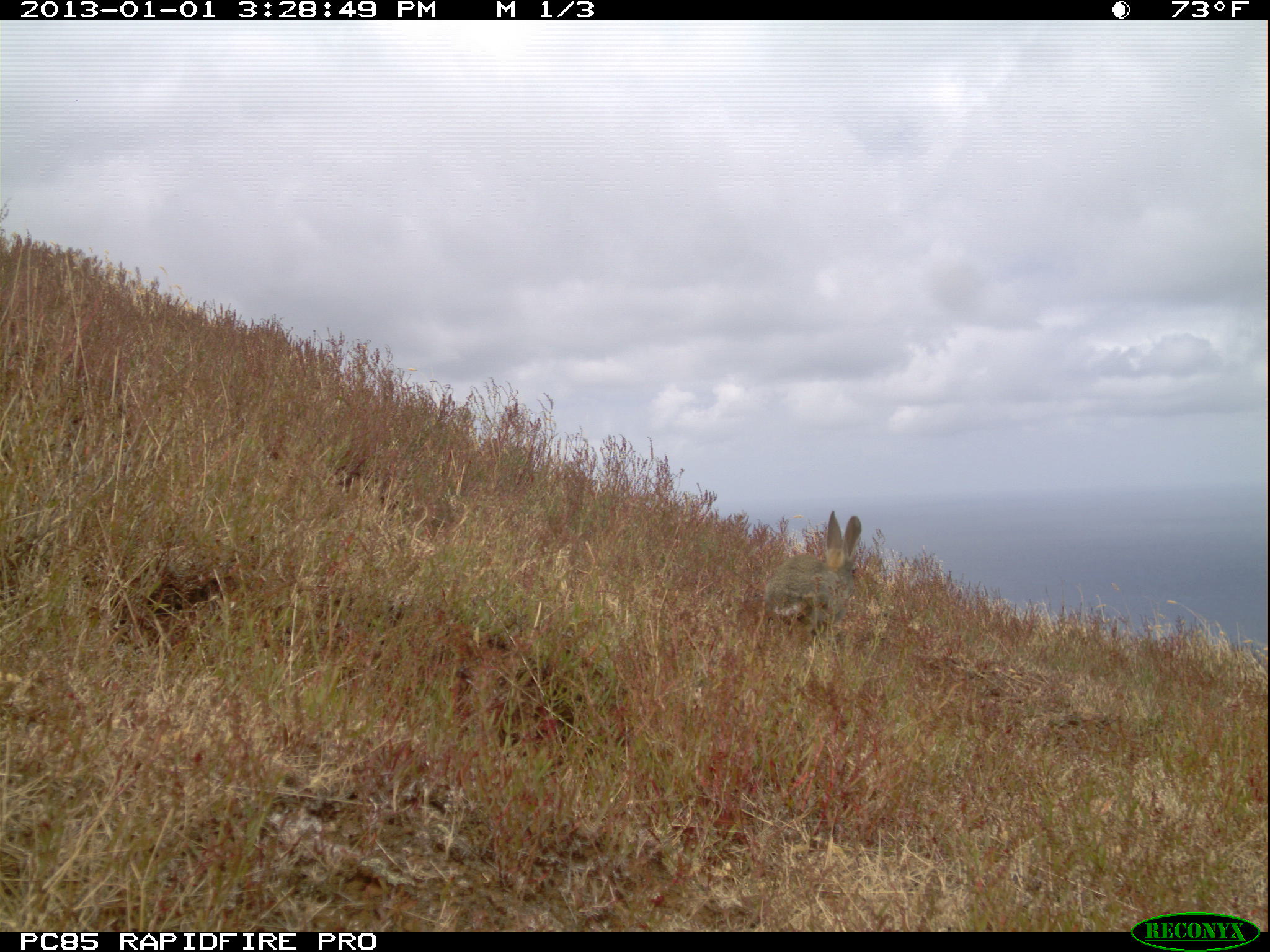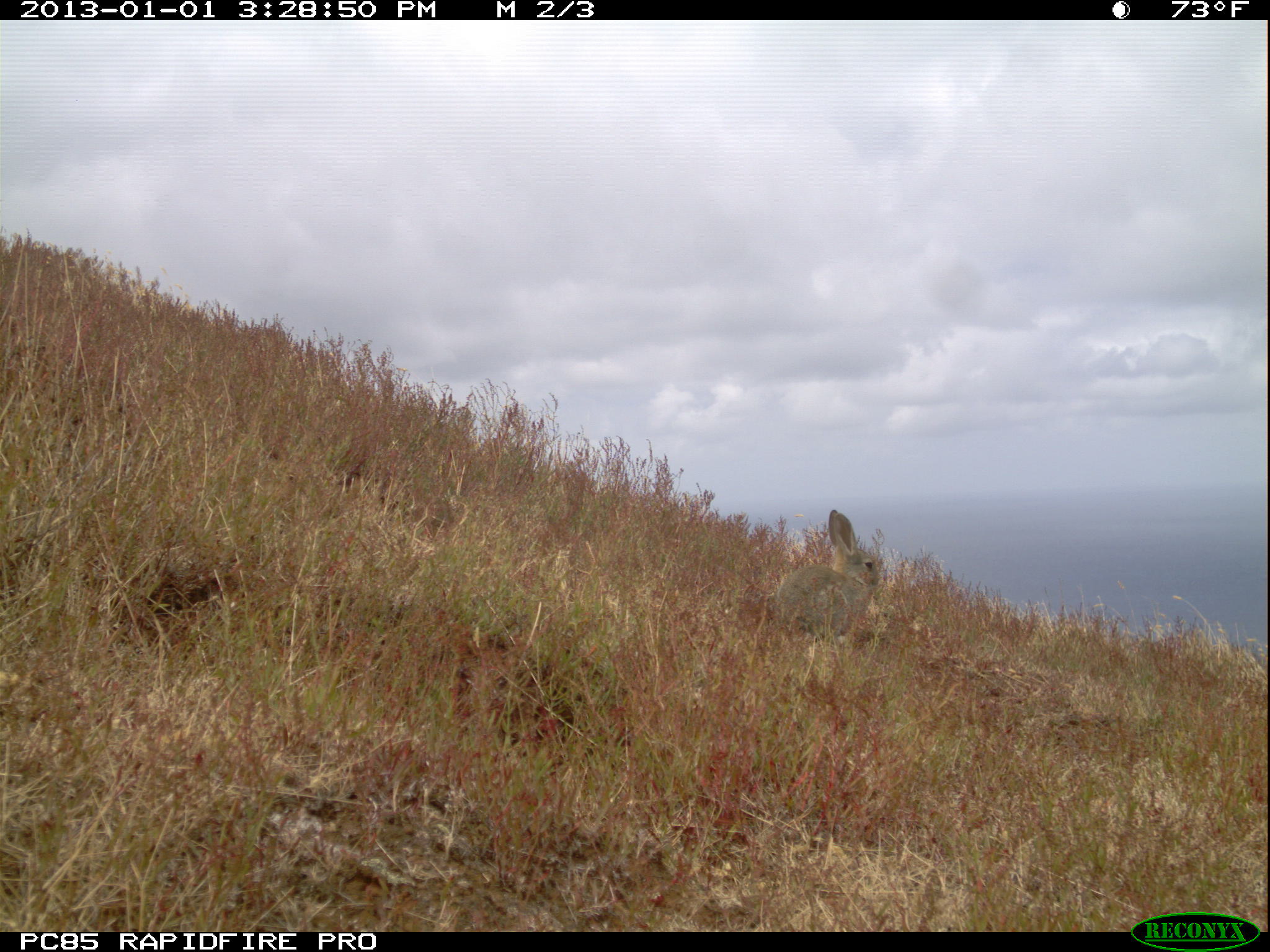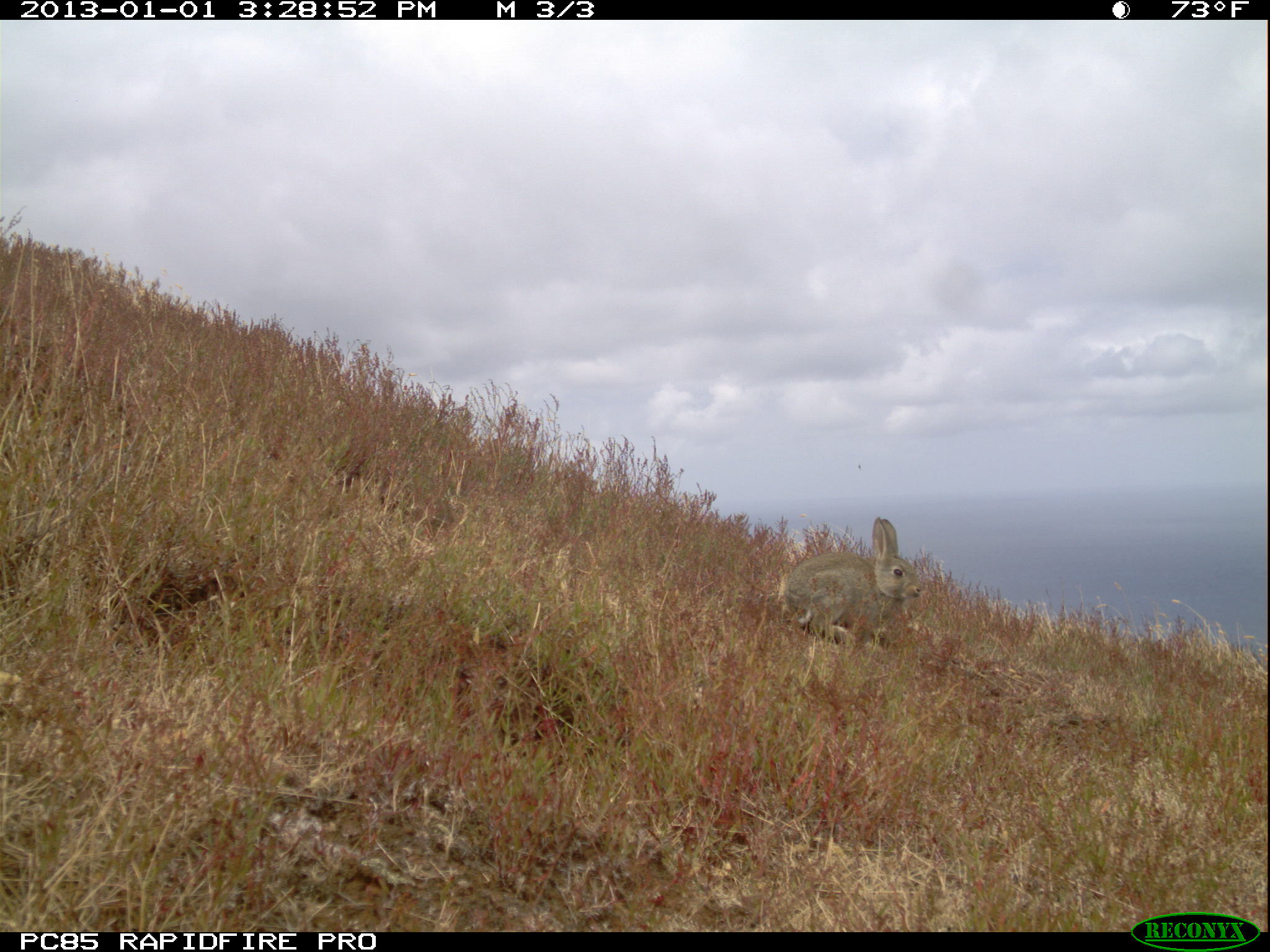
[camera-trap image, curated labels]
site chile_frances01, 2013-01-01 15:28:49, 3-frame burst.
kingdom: Animalia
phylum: Chordata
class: Mammalia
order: Lagomorpha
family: Leporidae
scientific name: Leporidae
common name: rabbits and hares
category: rabbit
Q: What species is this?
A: Rabbit (rabbits and hares) (Leporidae).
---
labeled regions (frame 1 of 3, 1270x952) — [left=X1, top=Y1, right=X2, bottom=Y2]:
rabbit: [left=741, top=508, right=864, bottom=651]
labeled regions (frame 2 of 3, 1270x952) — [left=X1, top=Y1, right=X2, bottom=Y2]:
rabbit: [left=755, top=509, right=885, bottom=648]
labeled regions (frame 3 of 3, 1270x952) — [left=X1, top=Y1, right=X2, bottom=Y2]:
rabbit: [left=775, top=515, right=923, bottom=654]